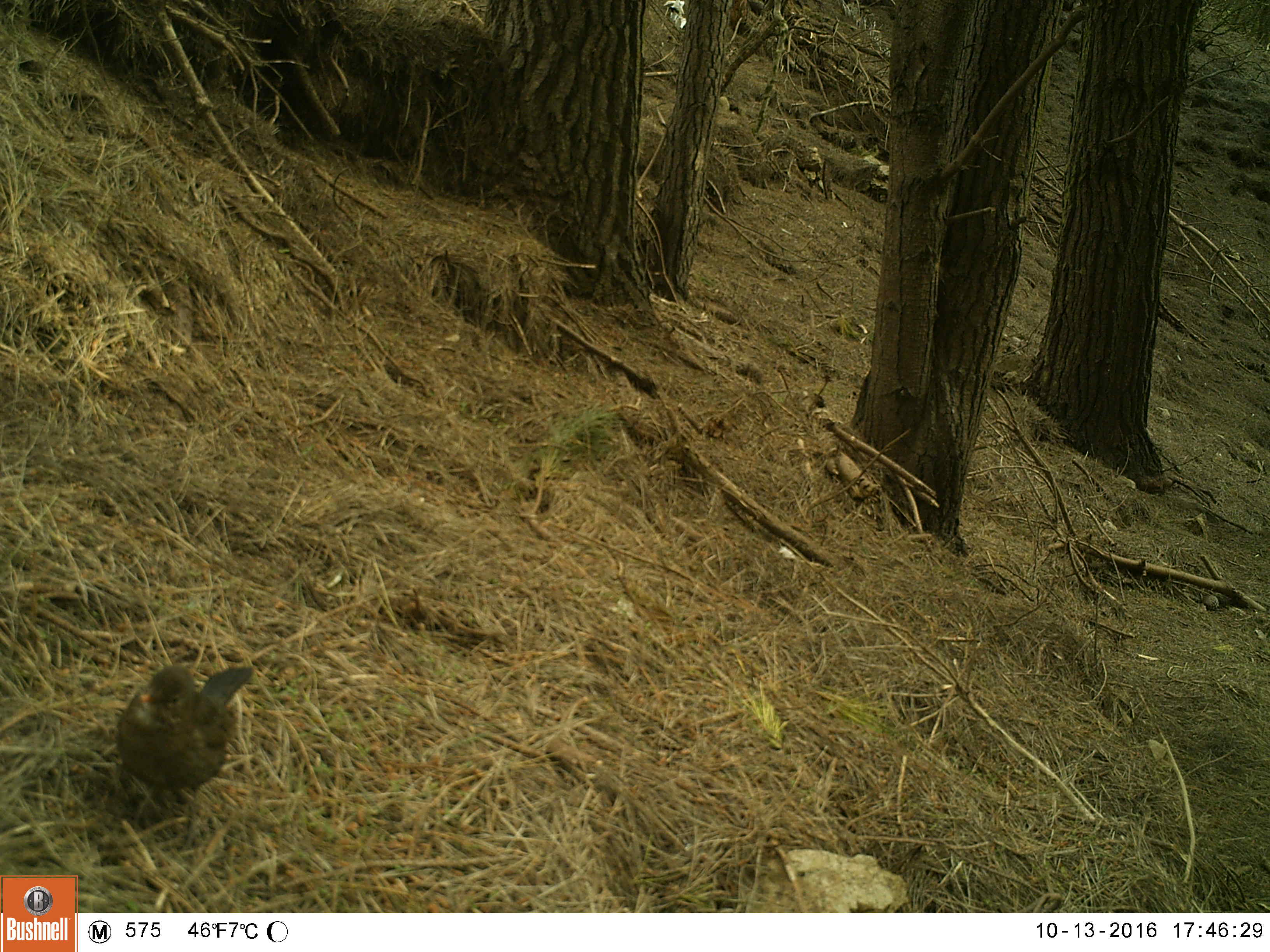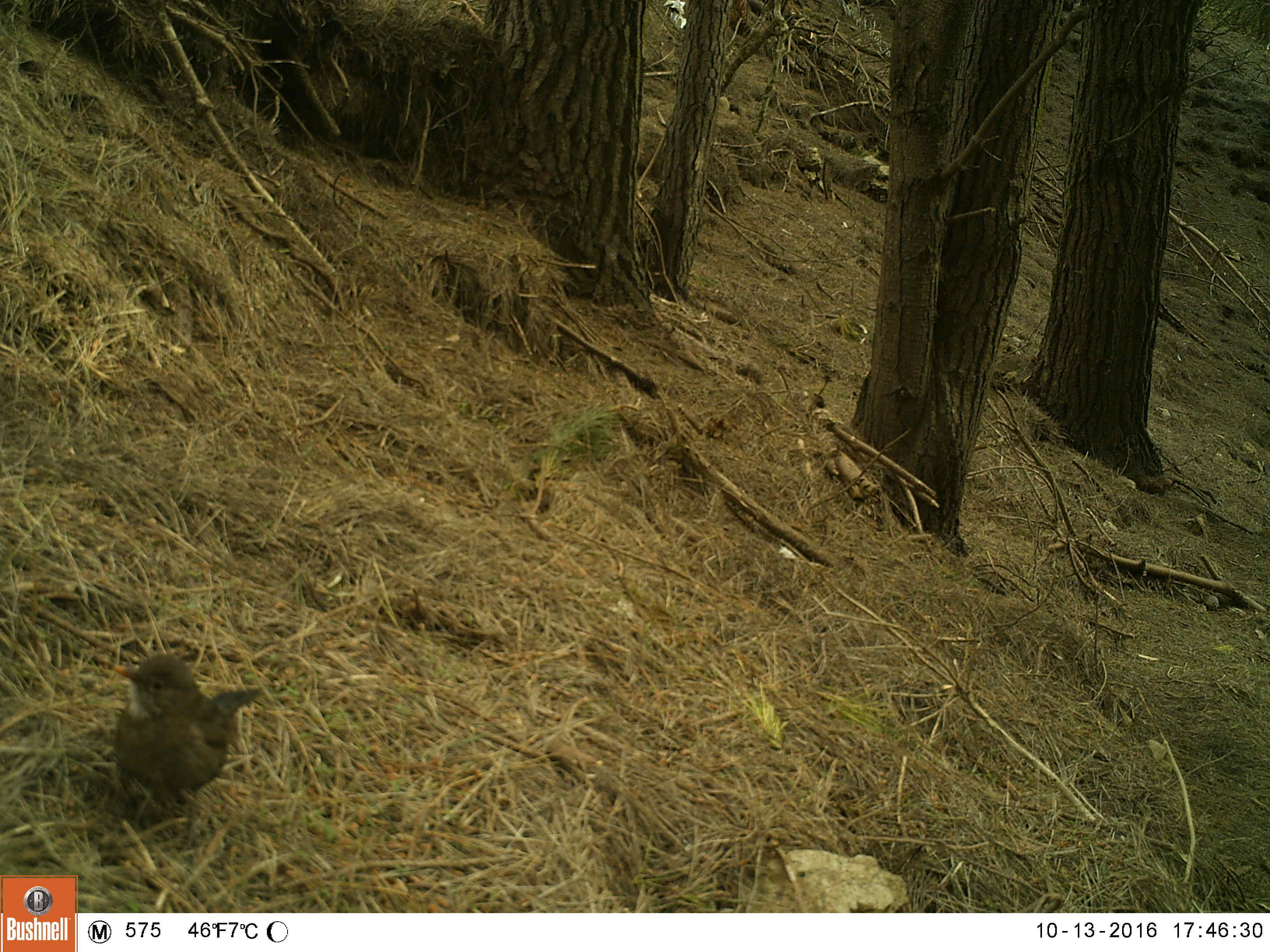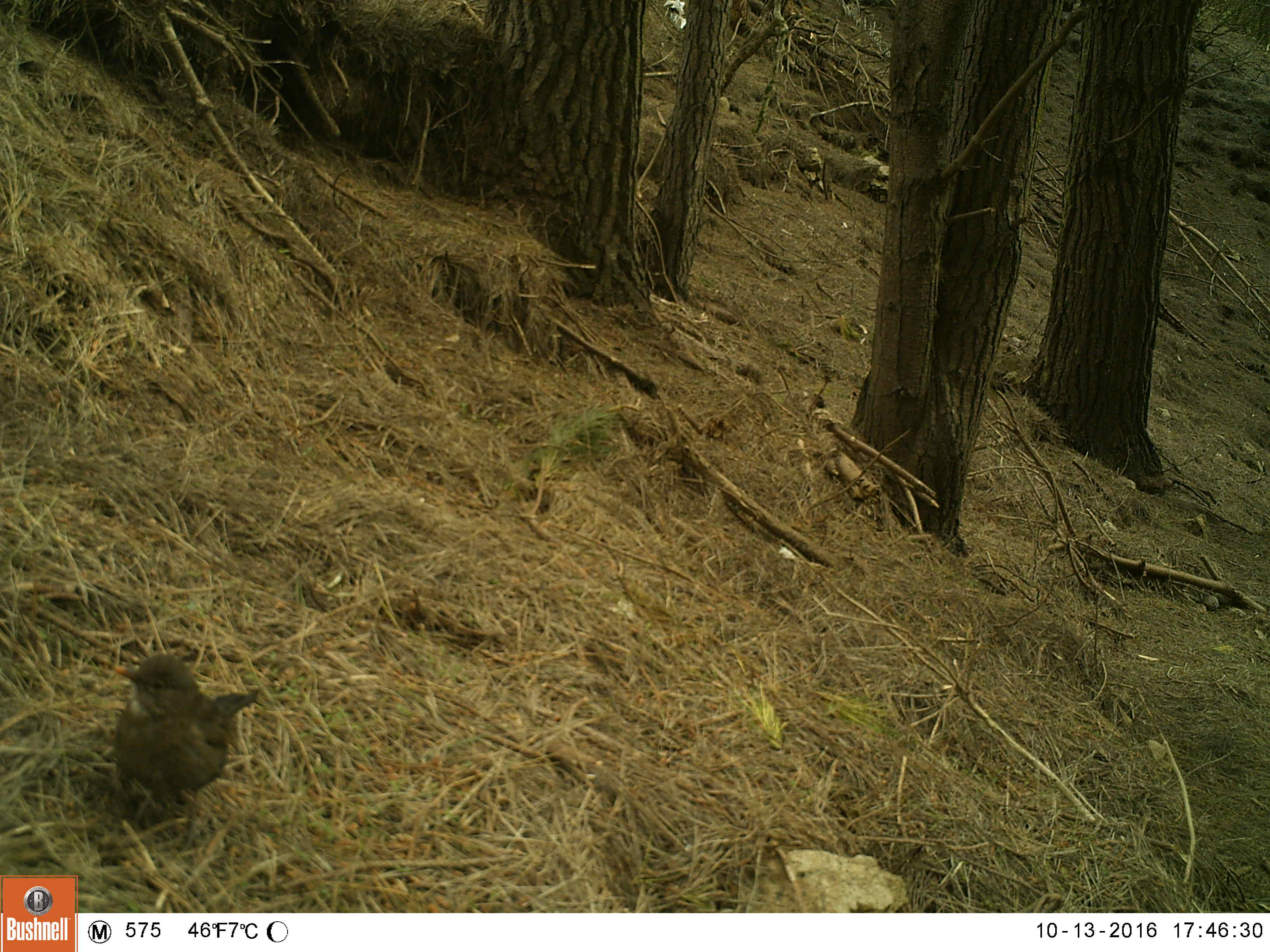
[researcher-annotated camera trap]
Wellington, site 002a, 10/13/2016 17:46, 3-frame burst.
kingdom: Animalia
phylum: Chordata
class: Aves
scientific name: Aves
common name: bird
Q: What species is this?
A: Bird (Aves).